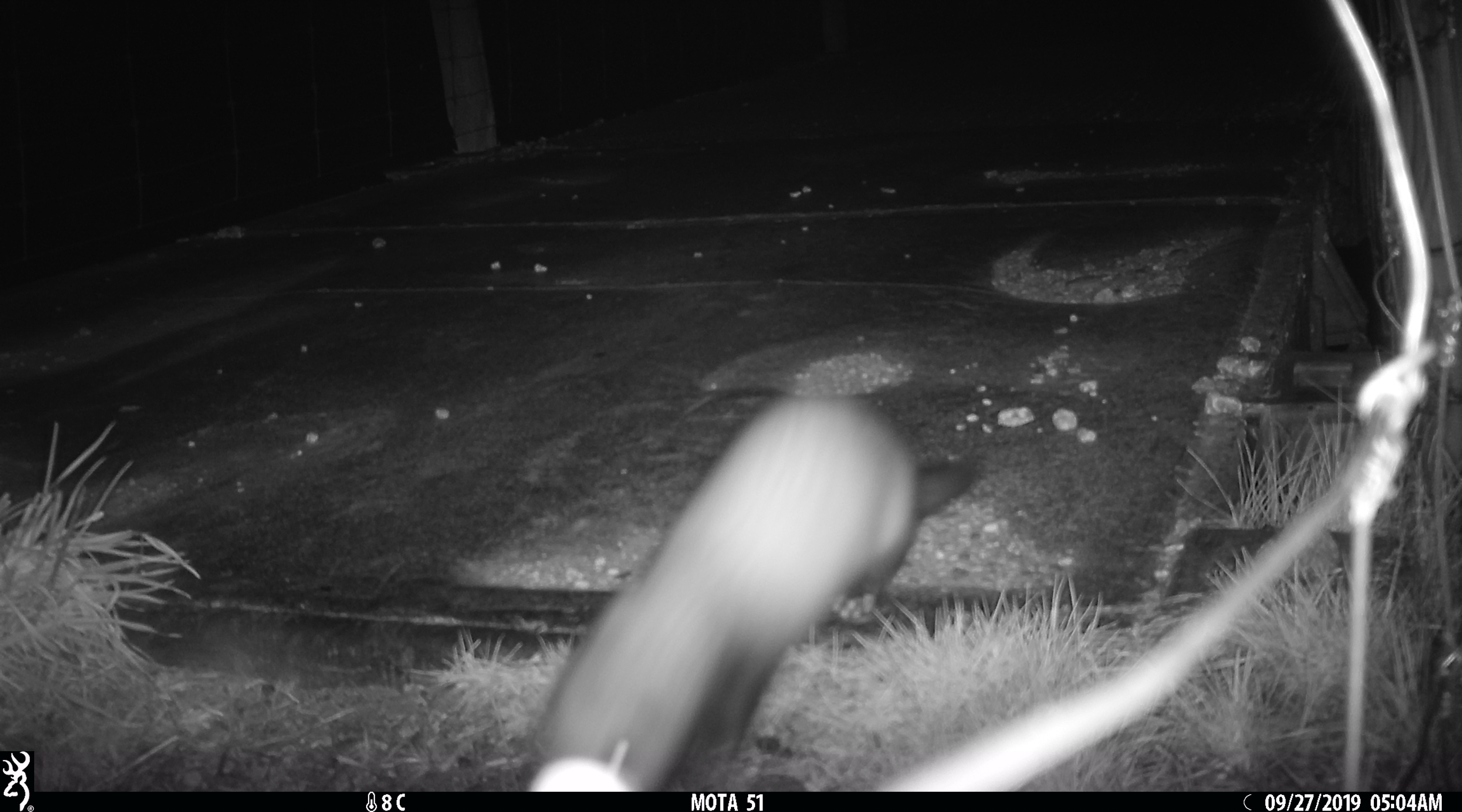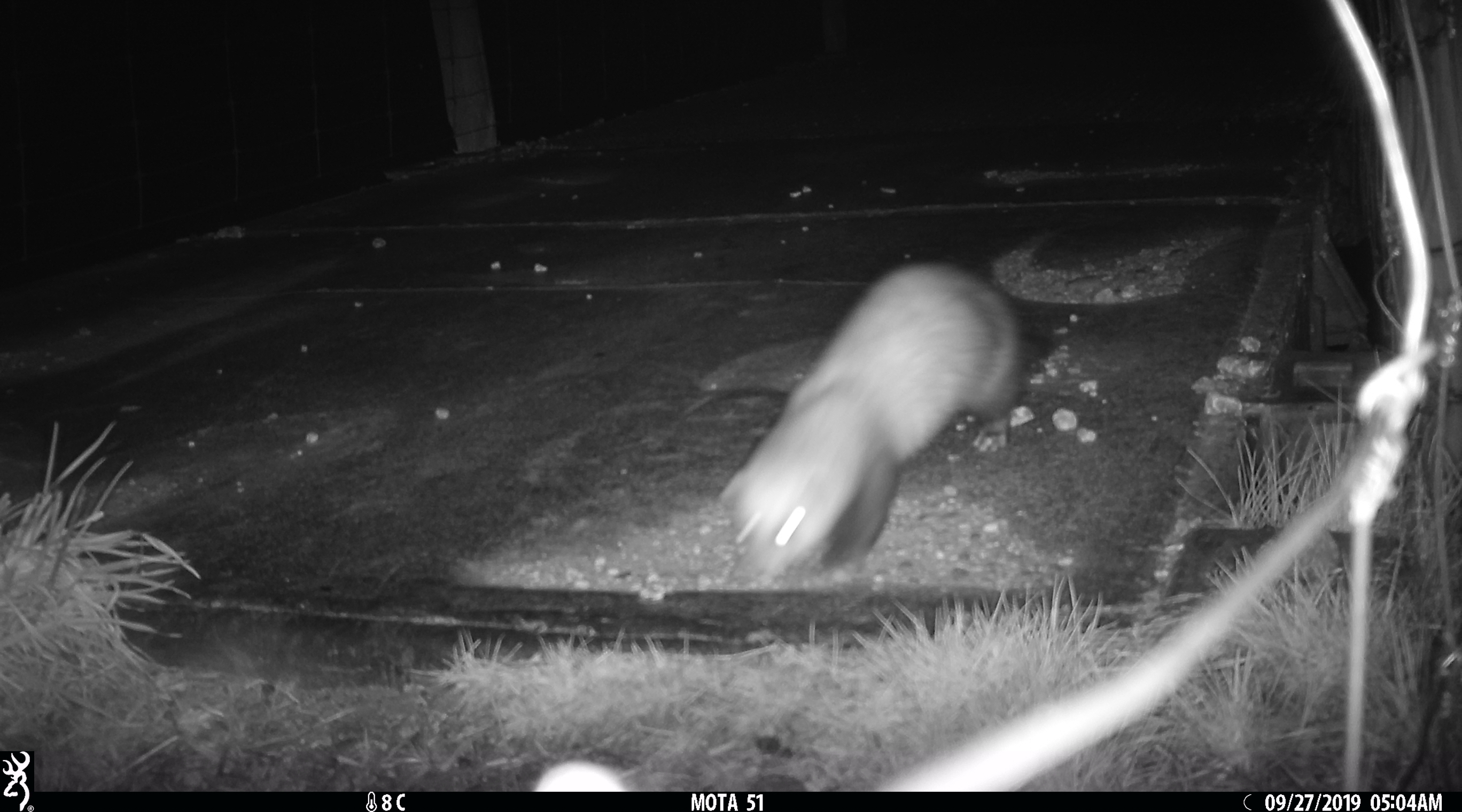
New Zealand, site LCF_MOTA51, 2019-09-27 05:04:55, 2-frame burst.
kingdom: Animalia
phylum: Chordata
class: Mammalia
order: Carnivora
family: Mustelidae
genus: Mustela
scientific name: Mustela furo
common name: ferret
Ferret (Mustela furo).